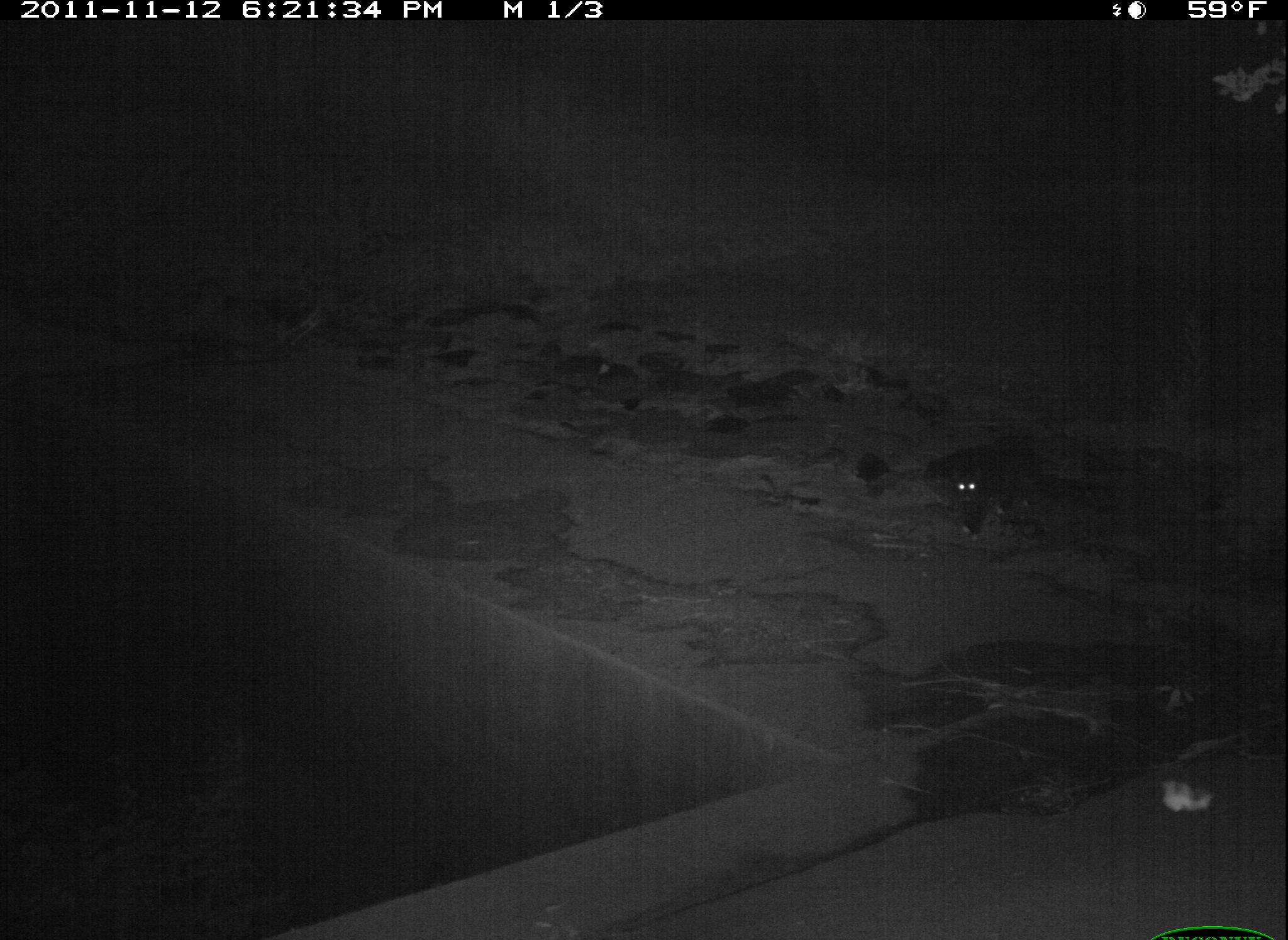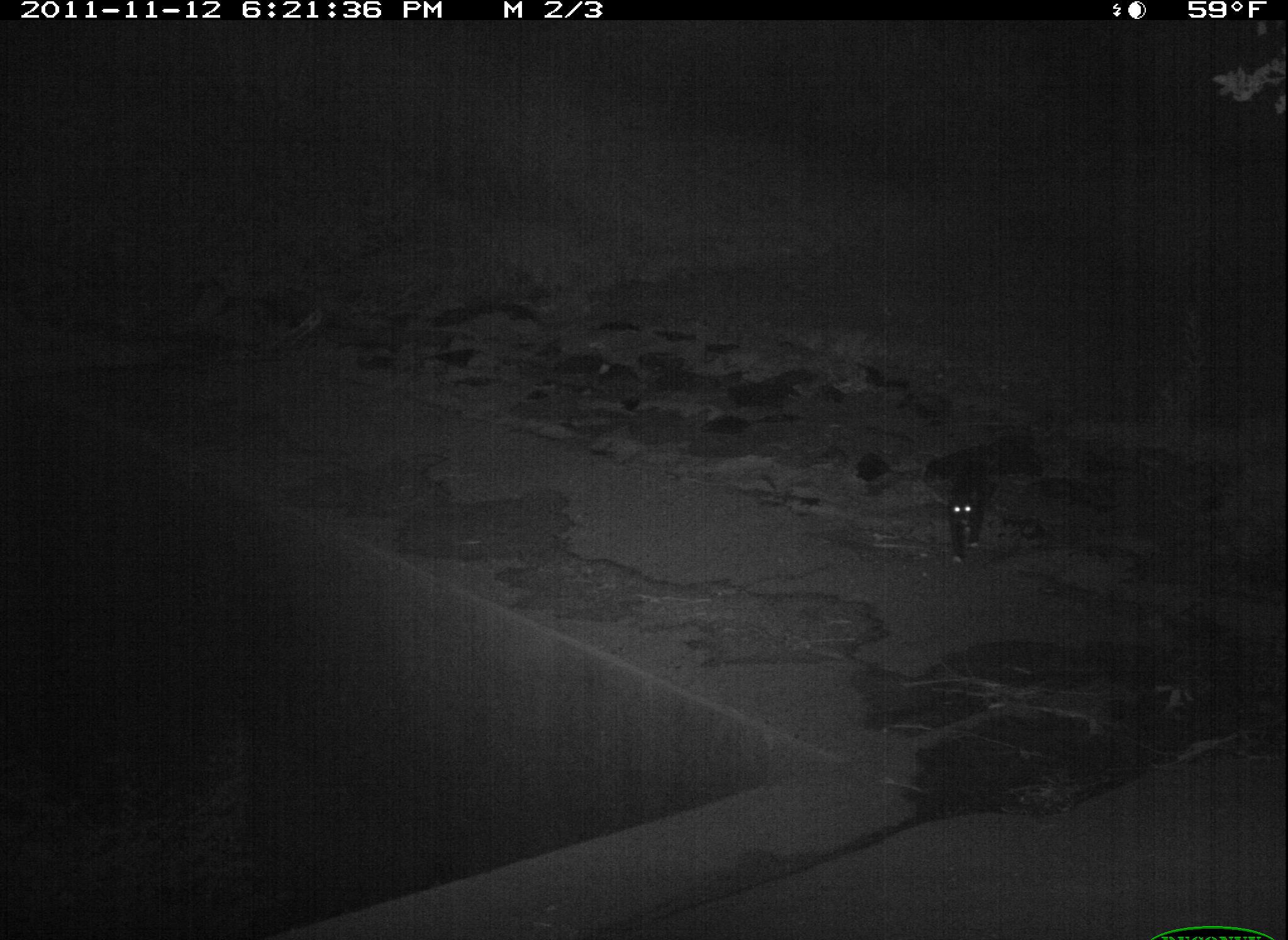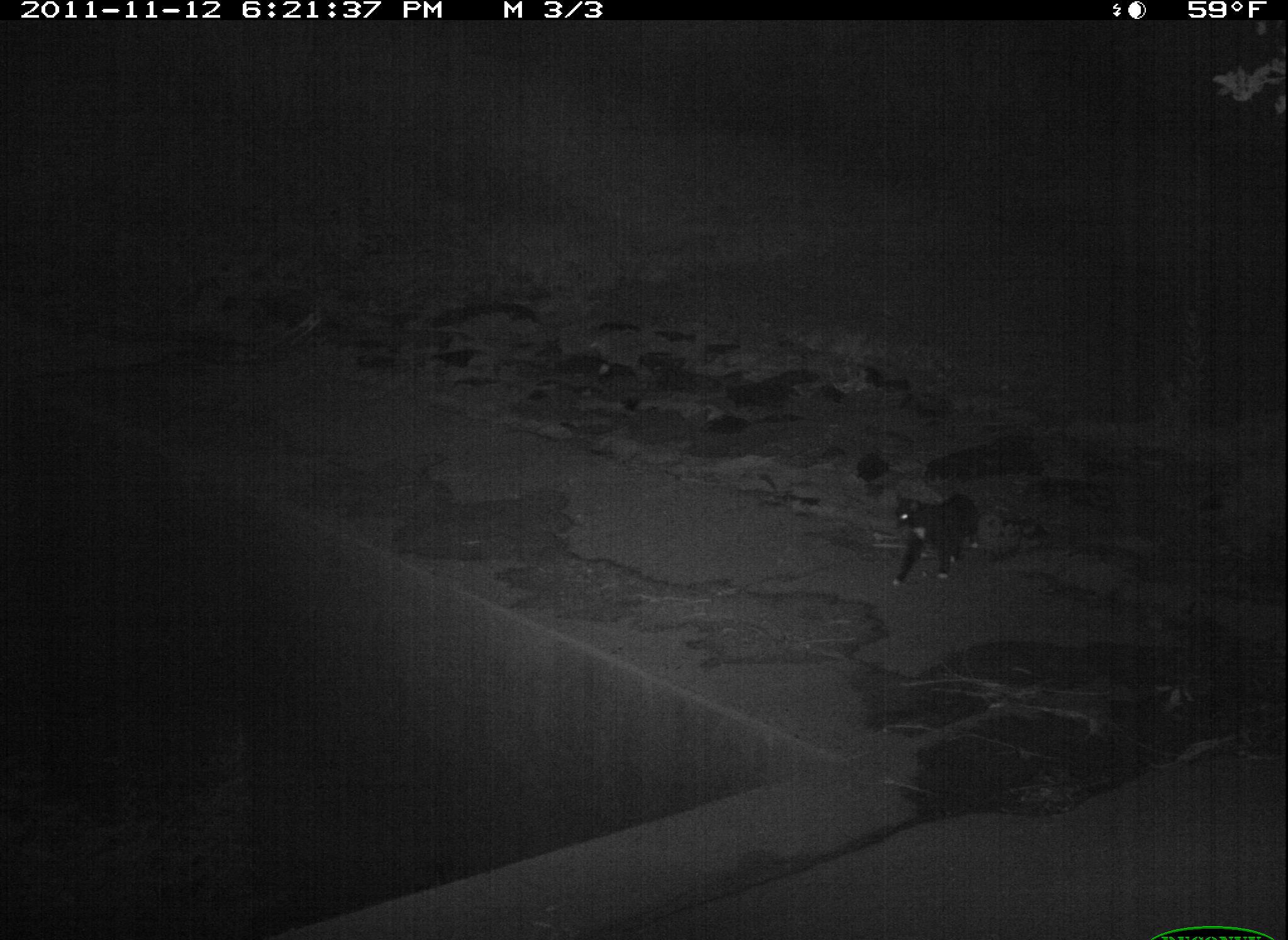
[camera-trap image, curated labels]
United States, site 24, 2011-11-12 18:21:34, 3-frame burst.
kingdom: Animalia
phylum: Chordata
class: Mammalia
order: Carnivora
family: Felidae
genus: Felis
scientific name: Felis catus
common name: cat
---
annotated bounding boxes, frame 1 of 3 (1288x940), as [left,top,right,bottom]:
cat: [948,464,990,543]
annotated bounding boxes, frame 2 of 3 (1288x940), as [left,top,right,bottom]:
cat: [946,469,992,565]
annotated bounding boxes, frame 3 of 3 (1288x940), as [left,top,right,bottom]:
cat: [892,493,981,588]